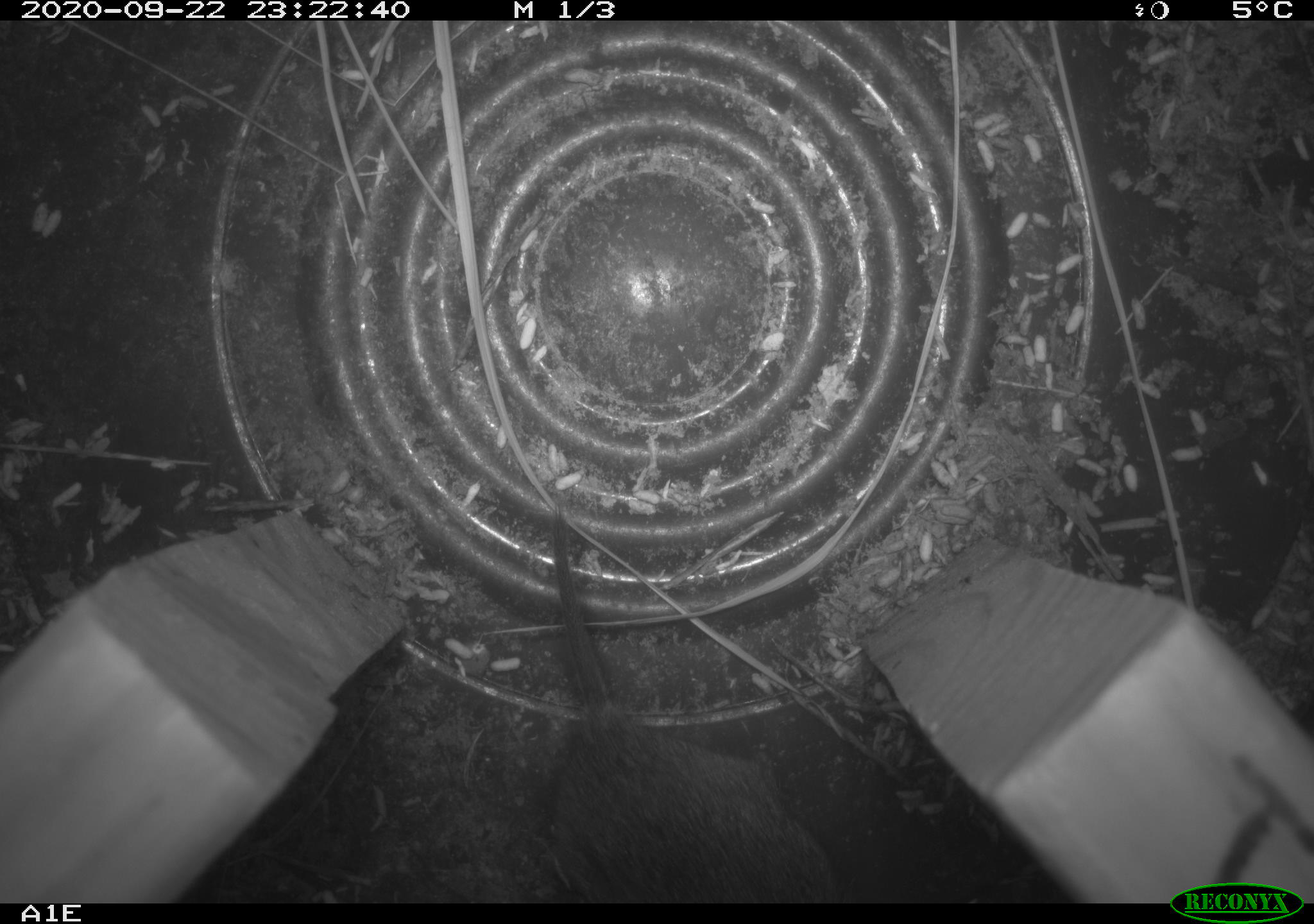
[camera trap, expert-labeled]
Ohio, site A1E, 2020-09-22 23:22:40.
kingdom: Animalia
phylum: Chordata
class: Mammalia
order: Rodentia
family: Cricetidae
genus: Microtus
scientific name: Microtus pennsylvanicus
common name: meadow vole